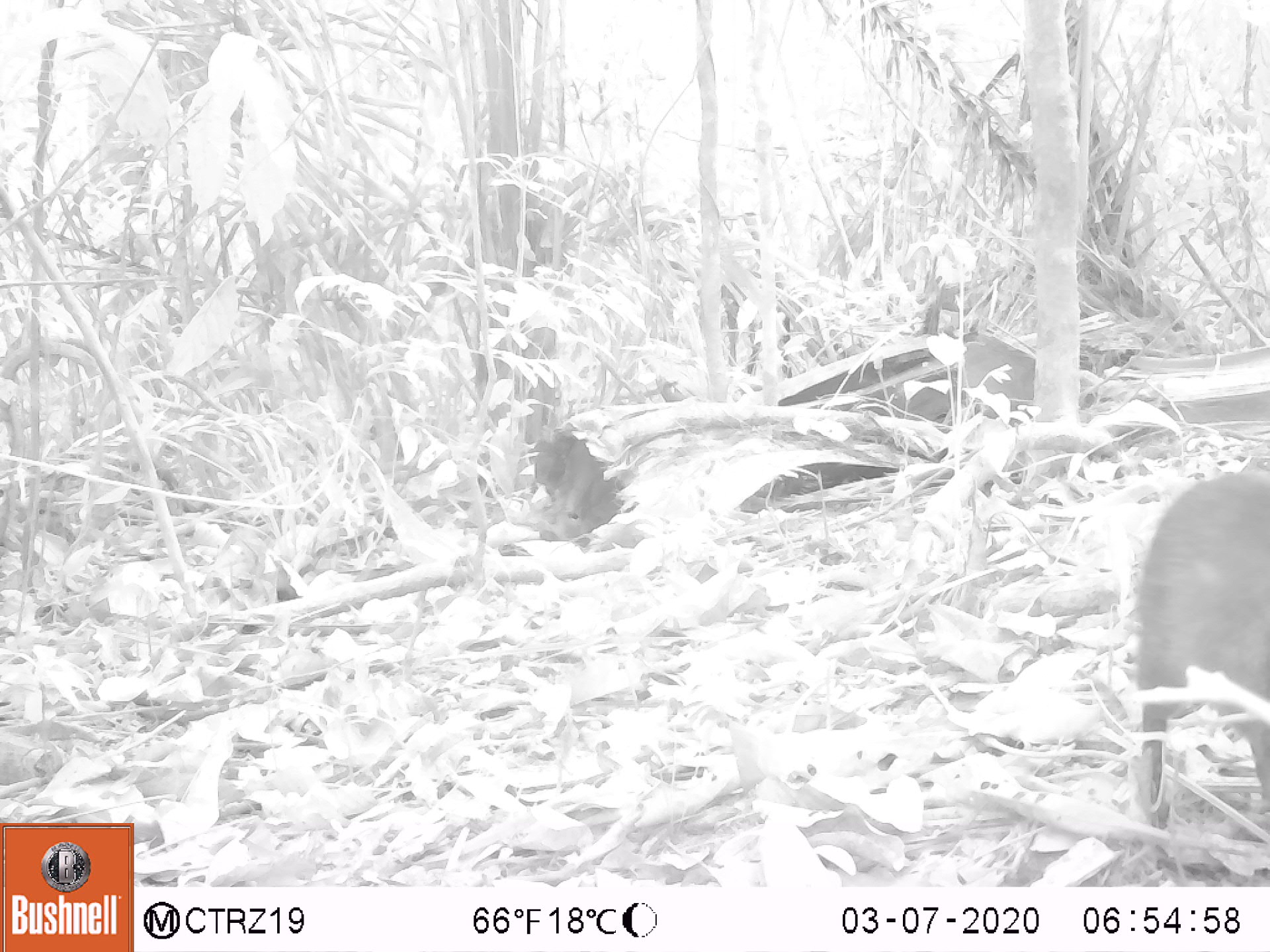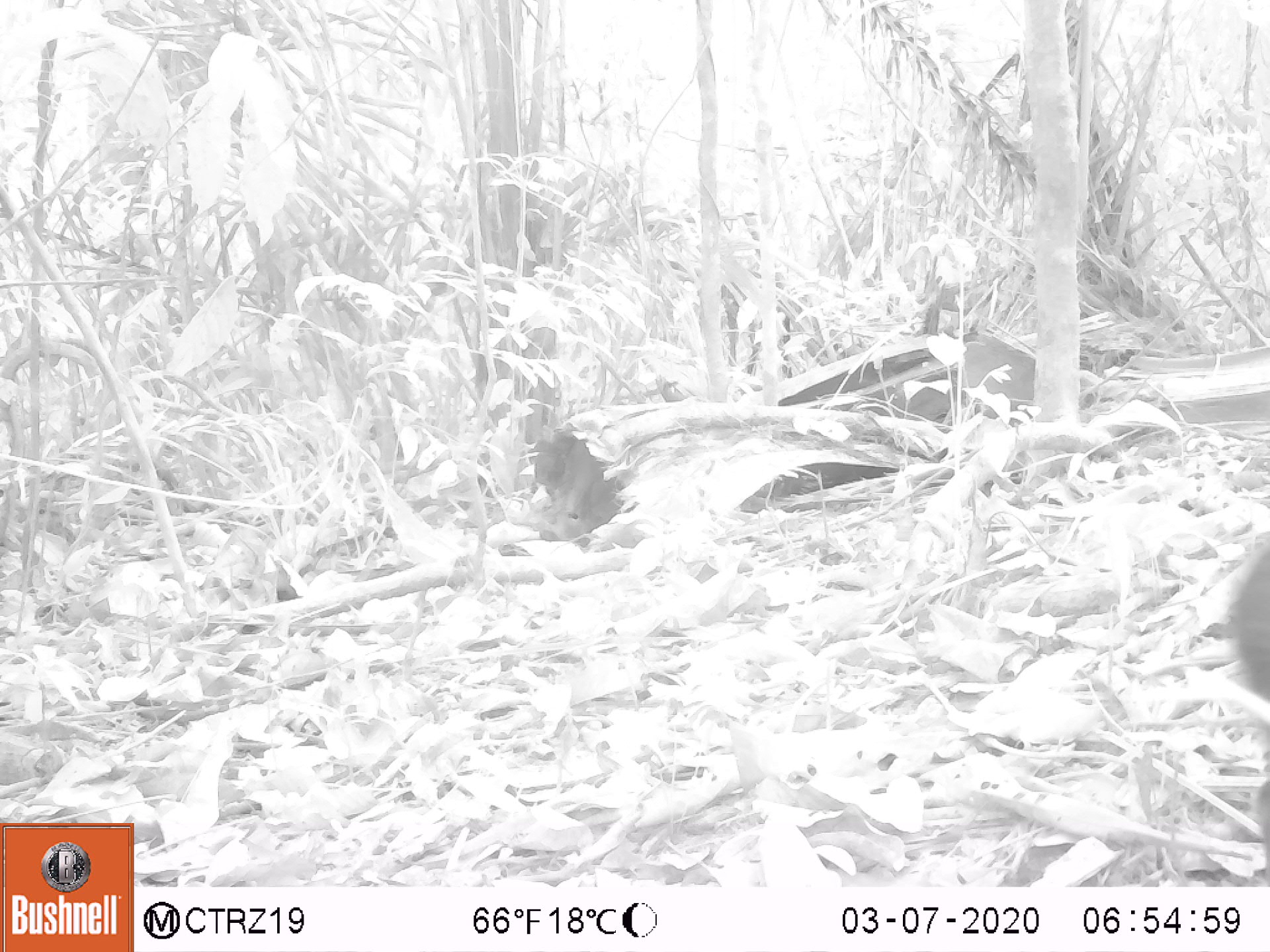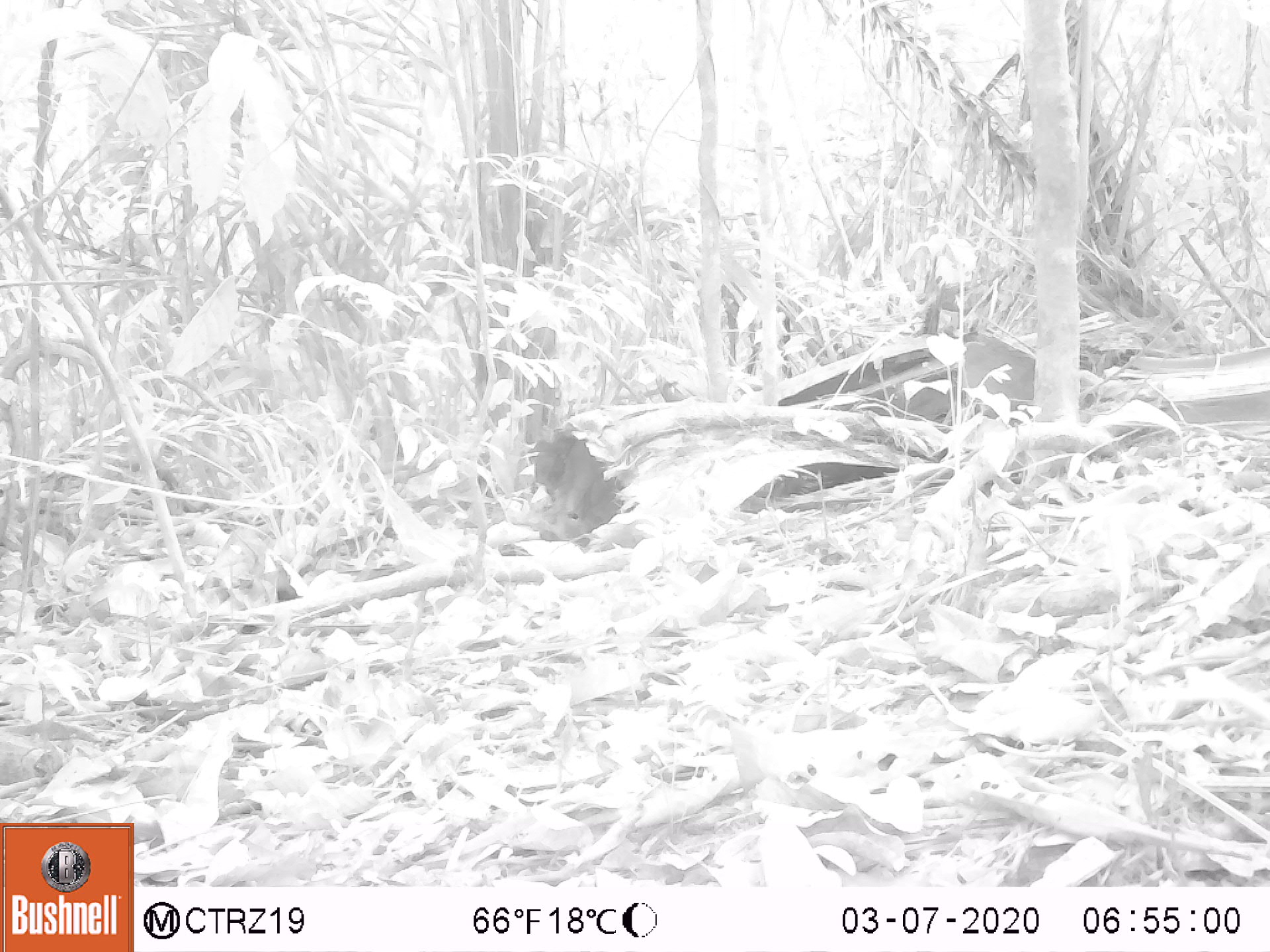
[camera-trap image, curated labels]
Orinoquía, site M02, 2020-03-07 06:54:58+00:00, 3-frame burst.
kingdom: Animalia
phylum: Chordata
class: Mammalia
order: Rodentia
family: Dasyproctidae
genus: Dasyprocta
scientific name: Dasyprocta fuliginosa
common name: black agouti